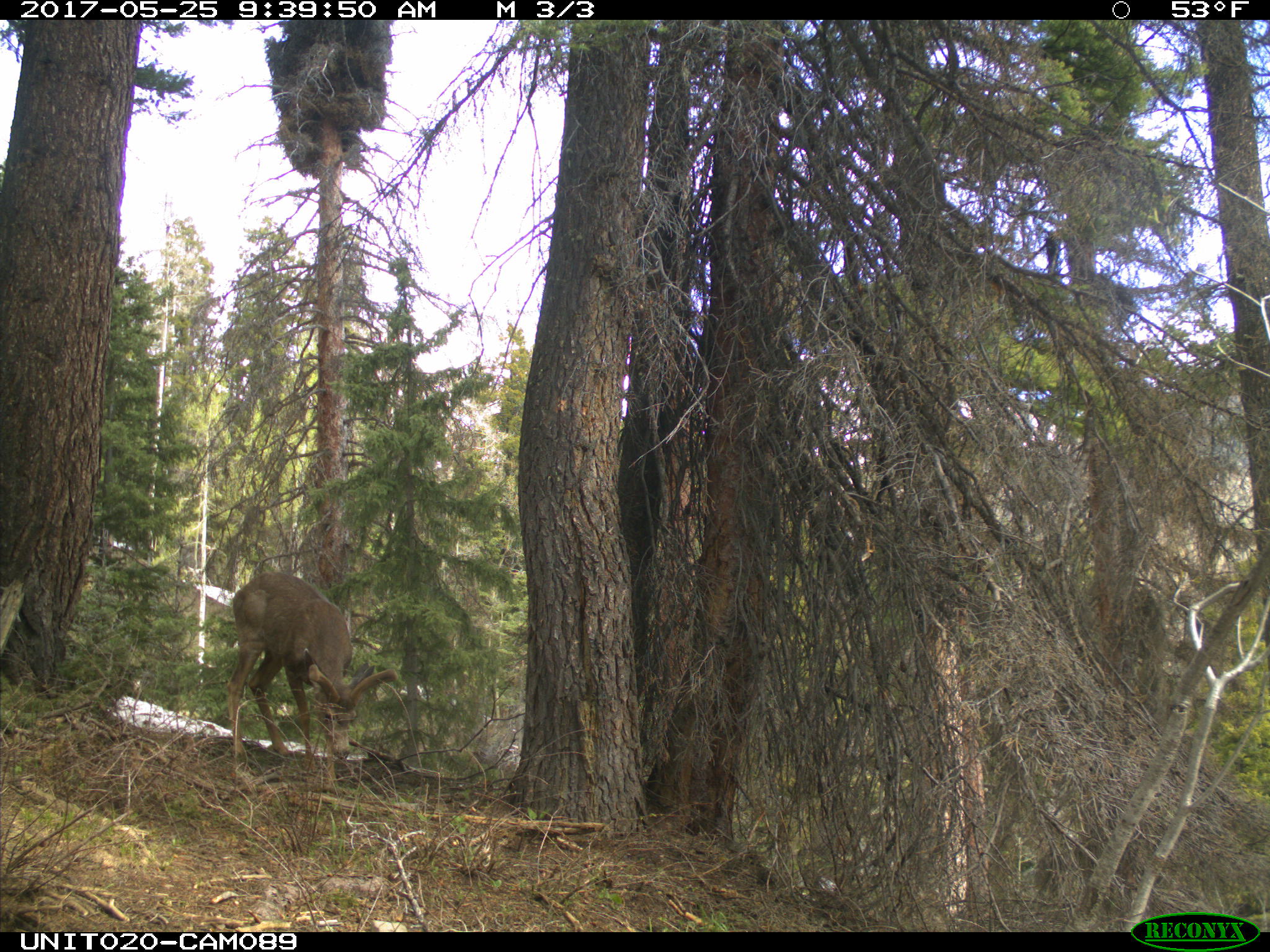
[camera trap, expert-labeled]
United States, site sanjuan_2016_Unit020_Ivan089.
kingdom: Animalia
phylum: Chordata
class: Mammalia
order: Artiodactyla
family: Cervidae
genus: Odocoileus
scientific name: Odocoileus hemionus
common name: mule deer